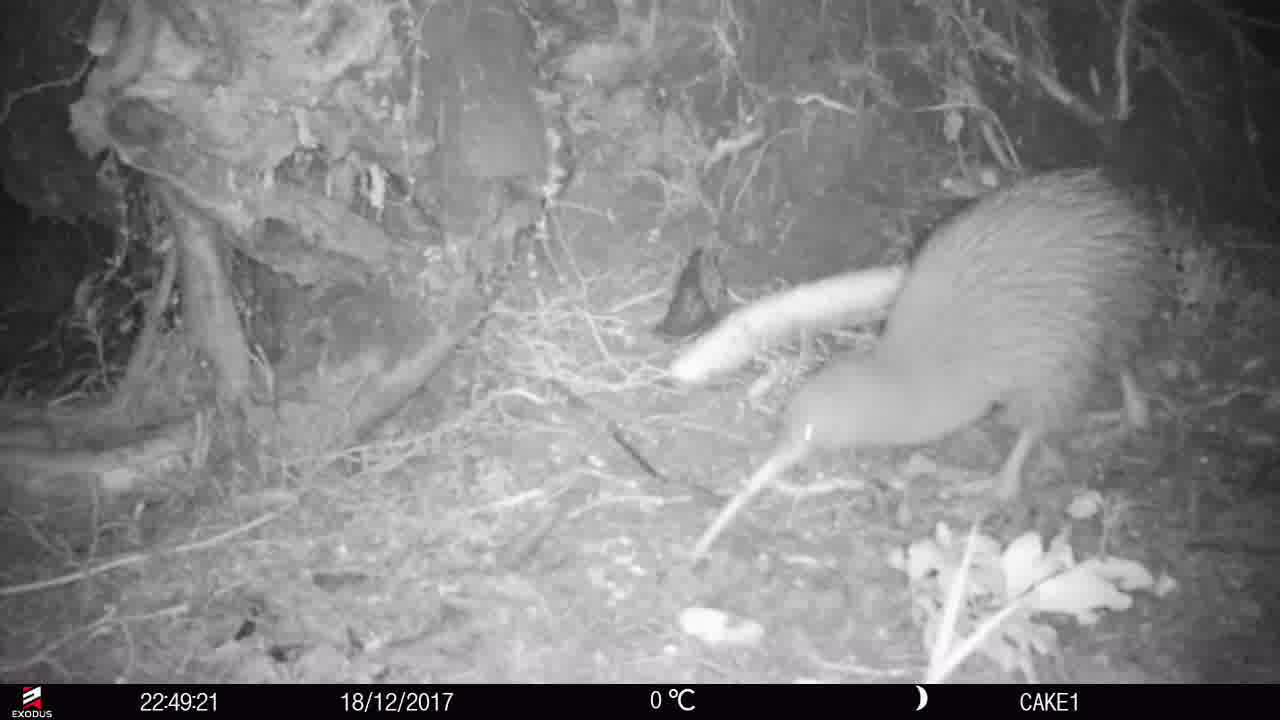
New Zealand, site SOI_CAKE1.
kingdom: Animalia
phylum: Chordata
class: Aves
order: Apterygiformes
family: Apterygidae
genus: Apteryx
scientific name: Apteryx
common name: kiwi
Kiwi (Apteryx).